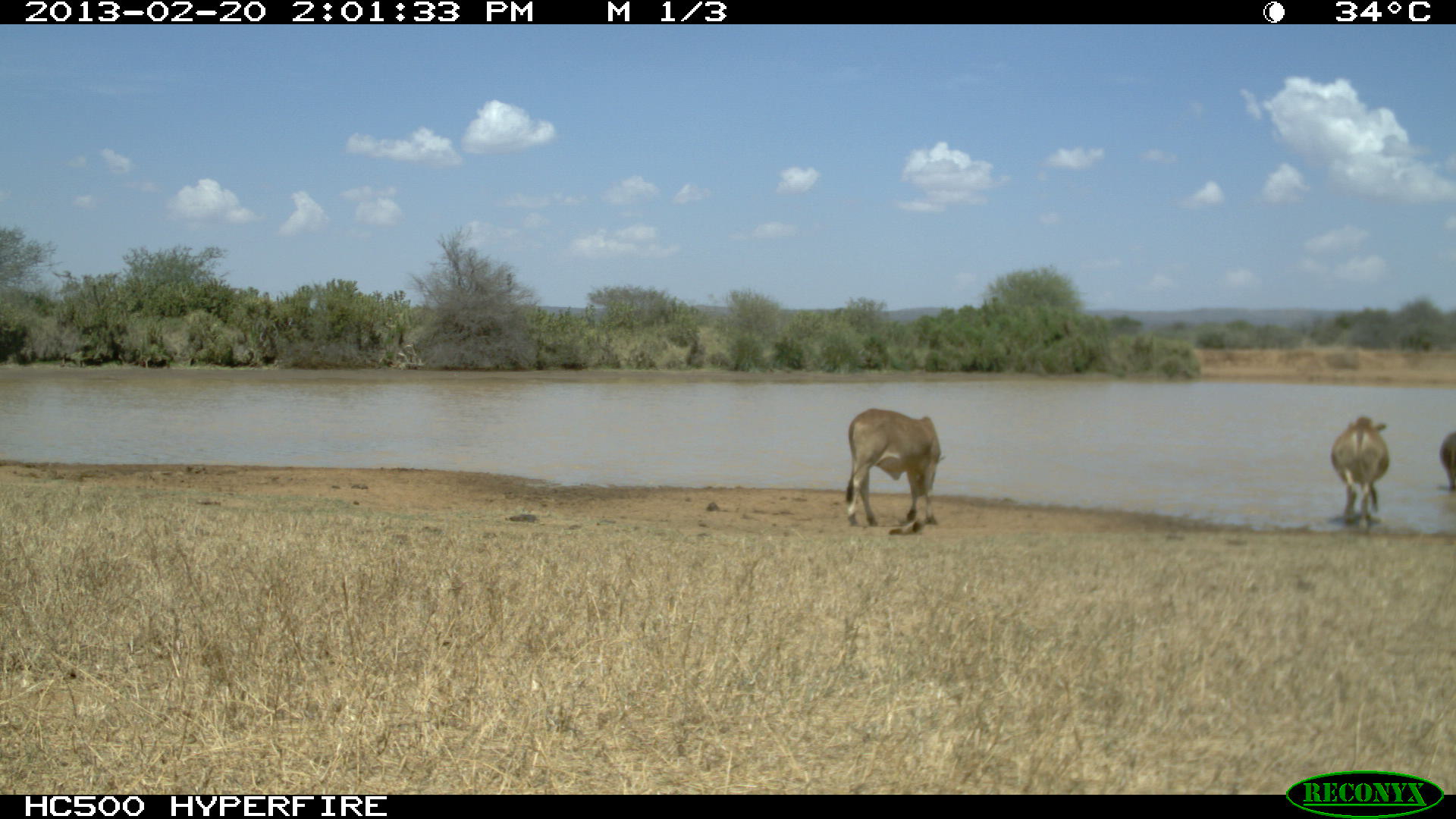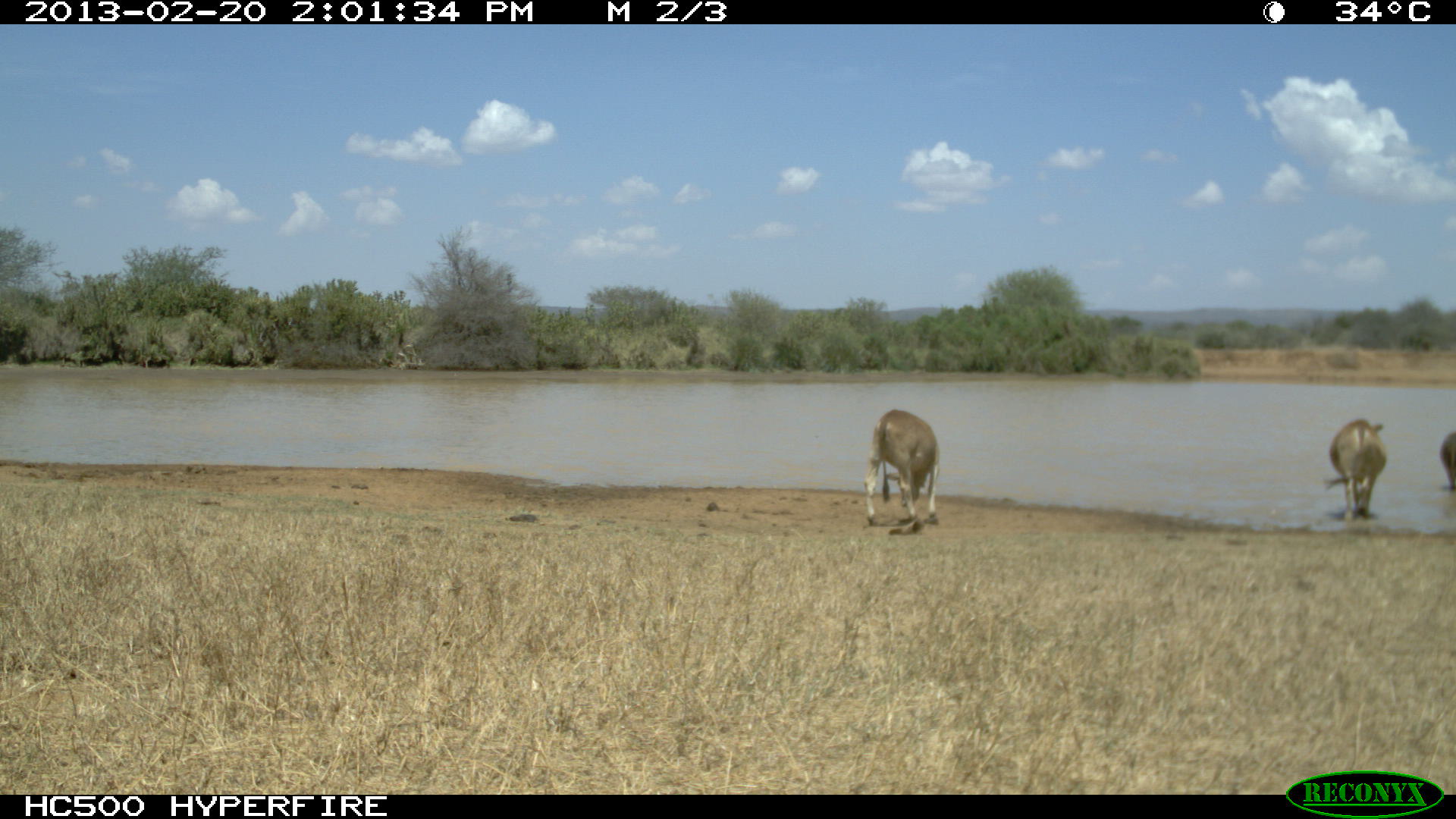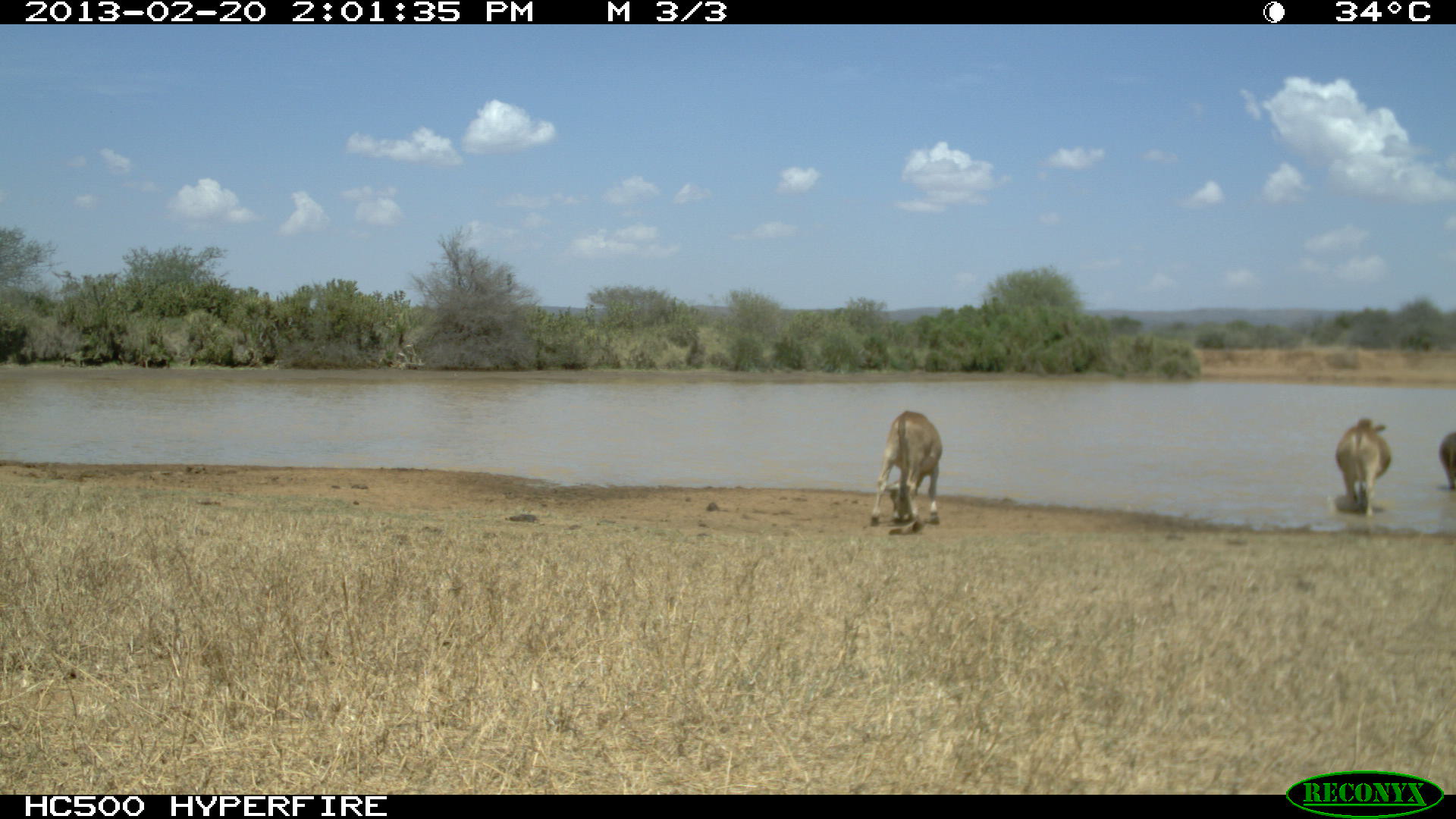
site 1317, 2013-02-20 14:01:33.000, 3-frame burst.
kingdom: Animalia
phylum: Chordata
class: Mammalia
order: Artiodactyla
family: Bovidae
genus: Bos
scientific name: Bos taurus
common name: domestic cattle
Bos taurus (domestic cattle), count 1.